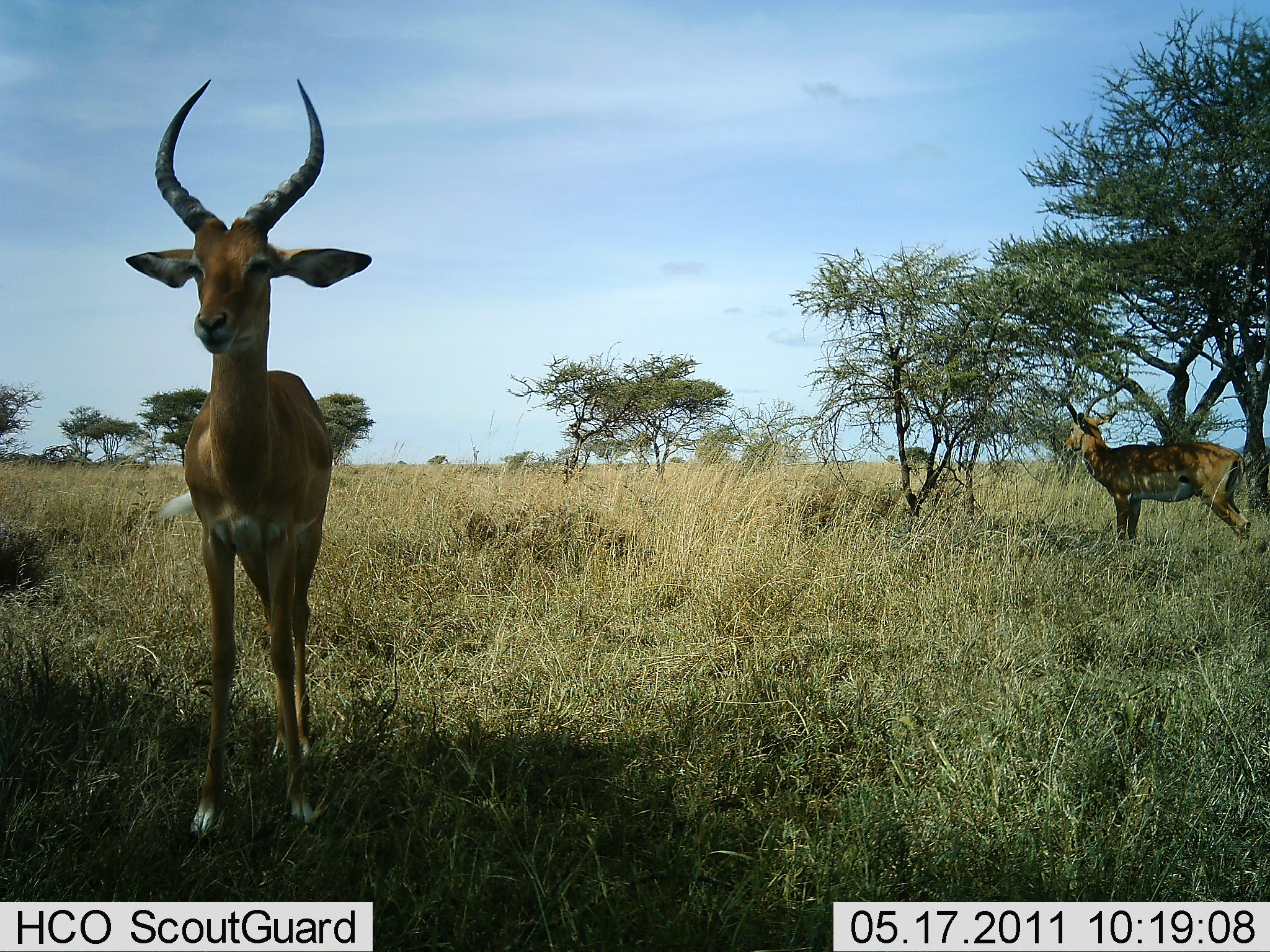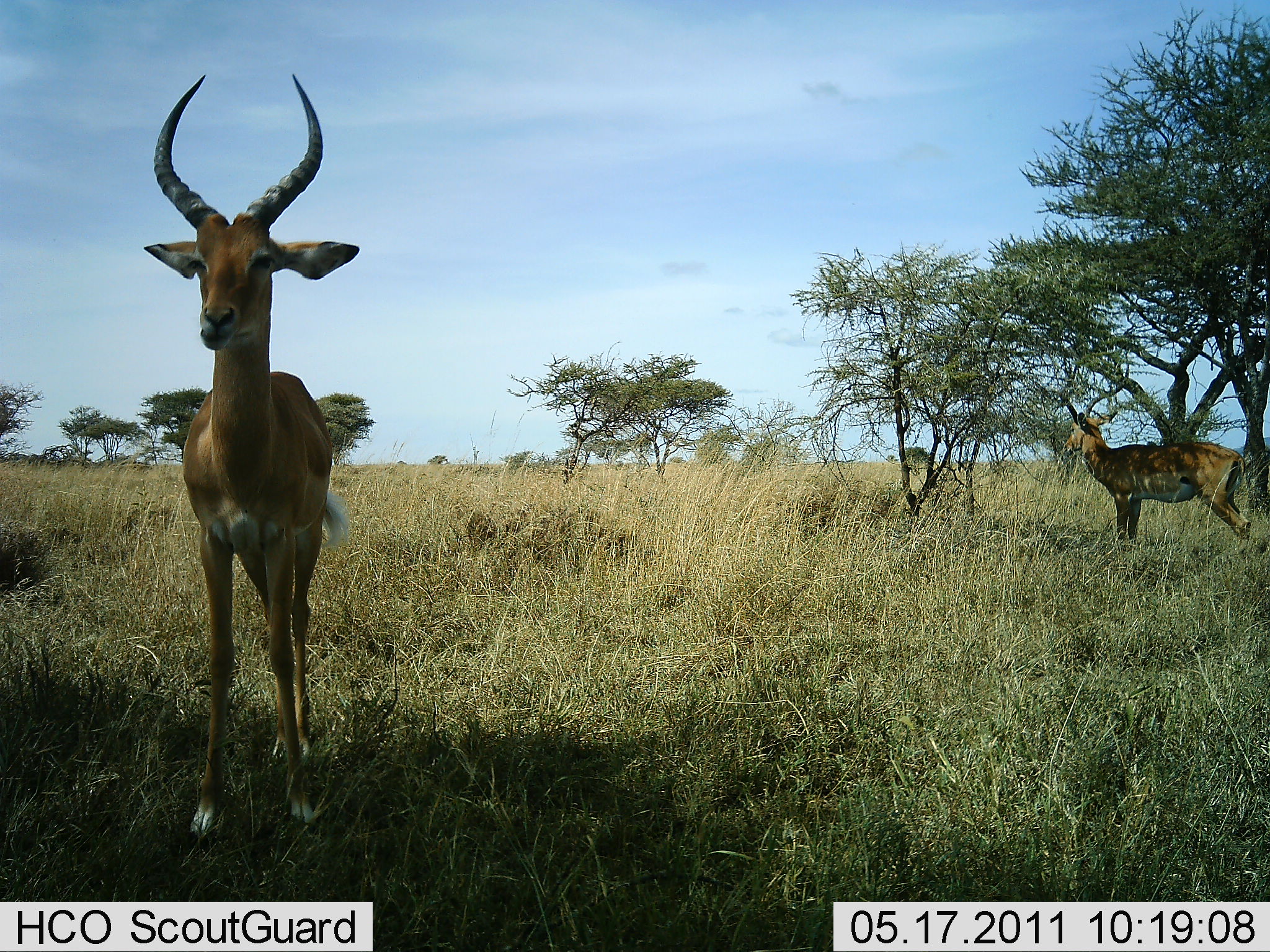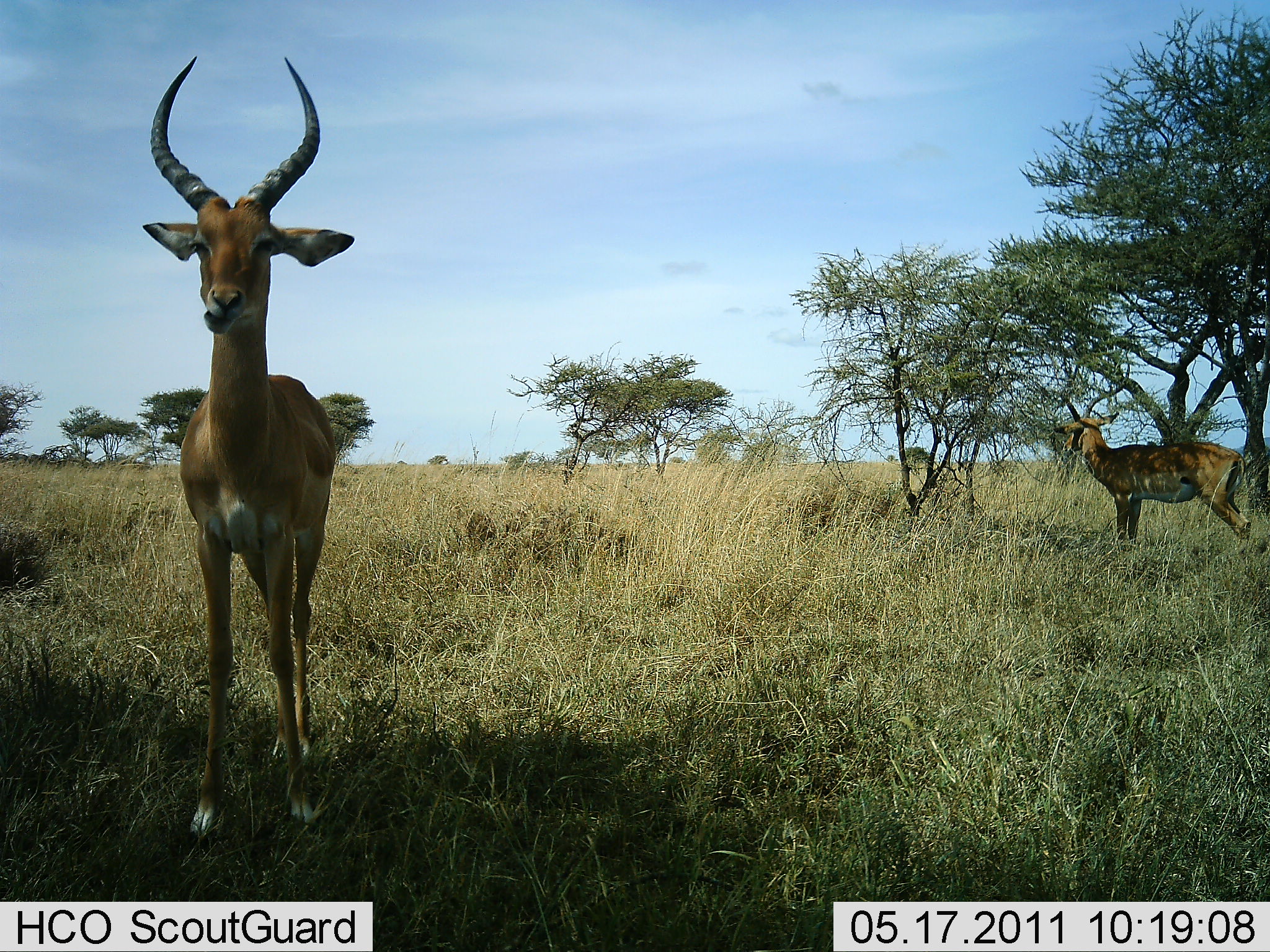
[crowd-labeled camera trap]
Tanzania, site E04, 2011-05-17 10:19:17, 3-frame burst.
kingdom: Animalia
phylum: Chordata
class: Mammalia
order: Artiodactyla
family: Bovidae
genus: Aepyceros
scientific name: Aepyceros melampus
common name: impala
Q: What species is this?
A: Impala (Aepyceros melampus).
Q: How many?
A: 2.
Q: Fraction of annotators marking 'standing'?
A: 100%.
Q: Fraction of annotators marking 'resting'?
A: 0%.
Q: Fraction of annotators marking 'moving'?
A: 0%.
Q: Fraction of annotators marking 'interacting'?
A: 0%.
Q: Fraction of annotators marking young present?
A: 0%.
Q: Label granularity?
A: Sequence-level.